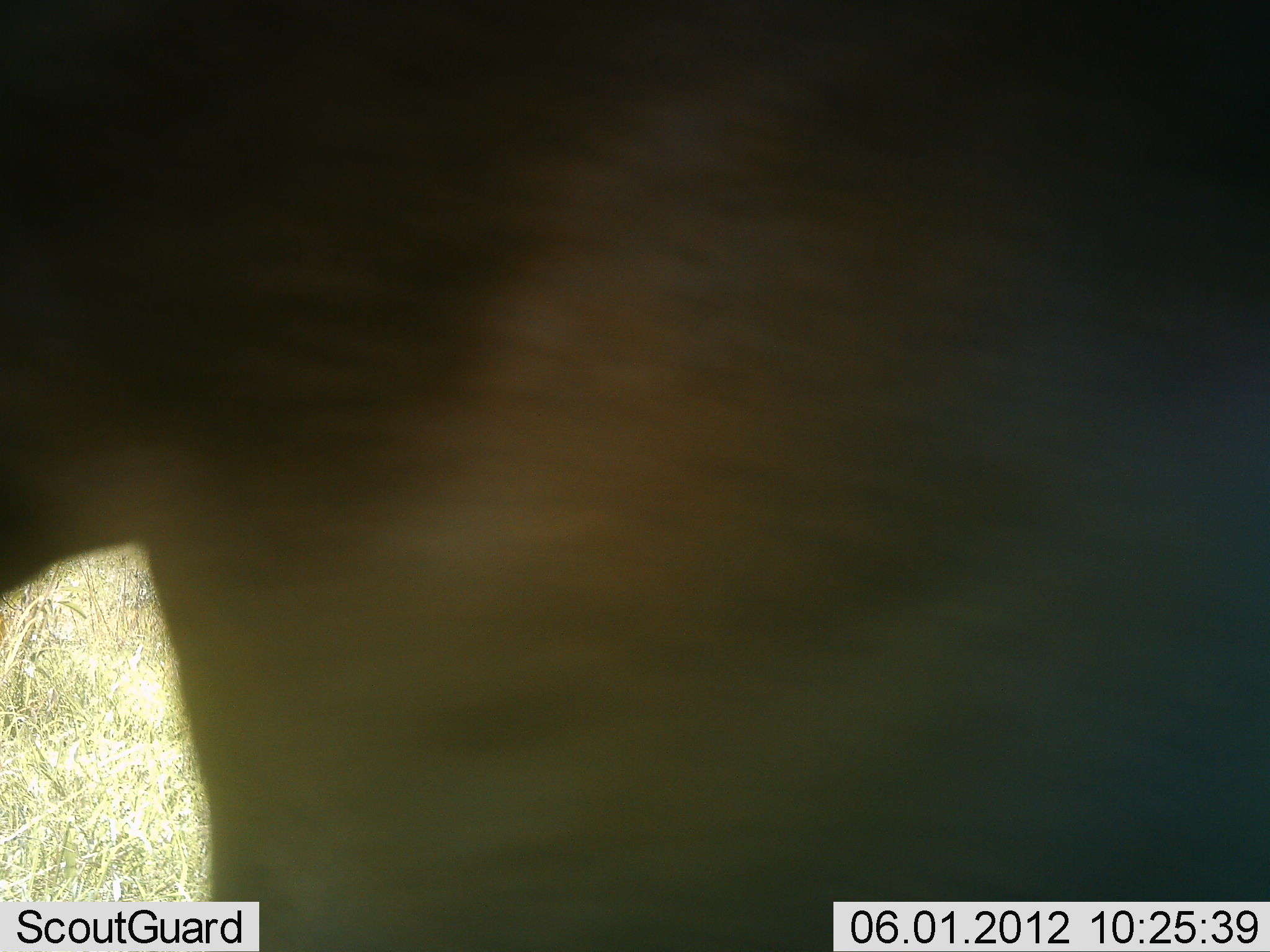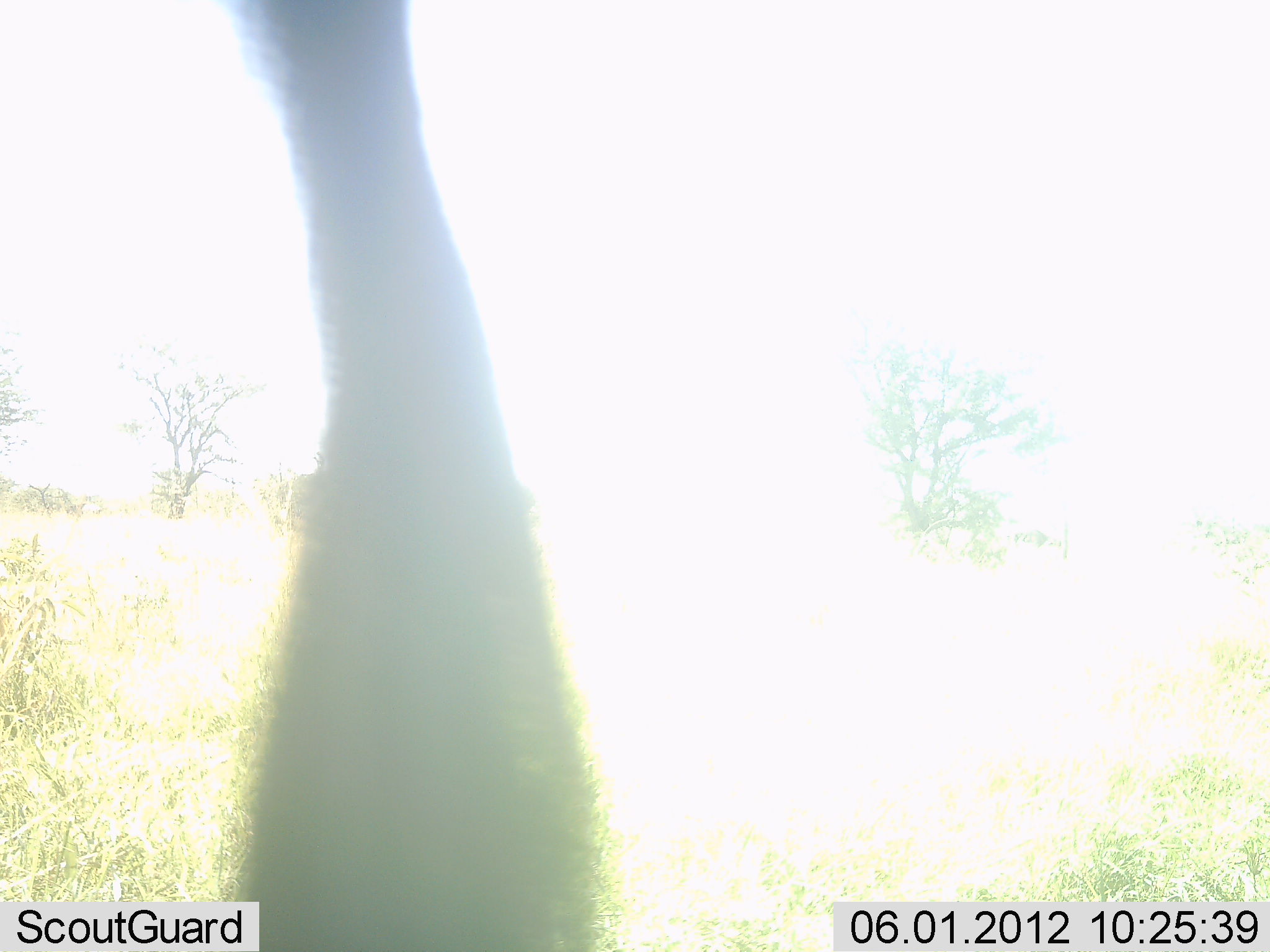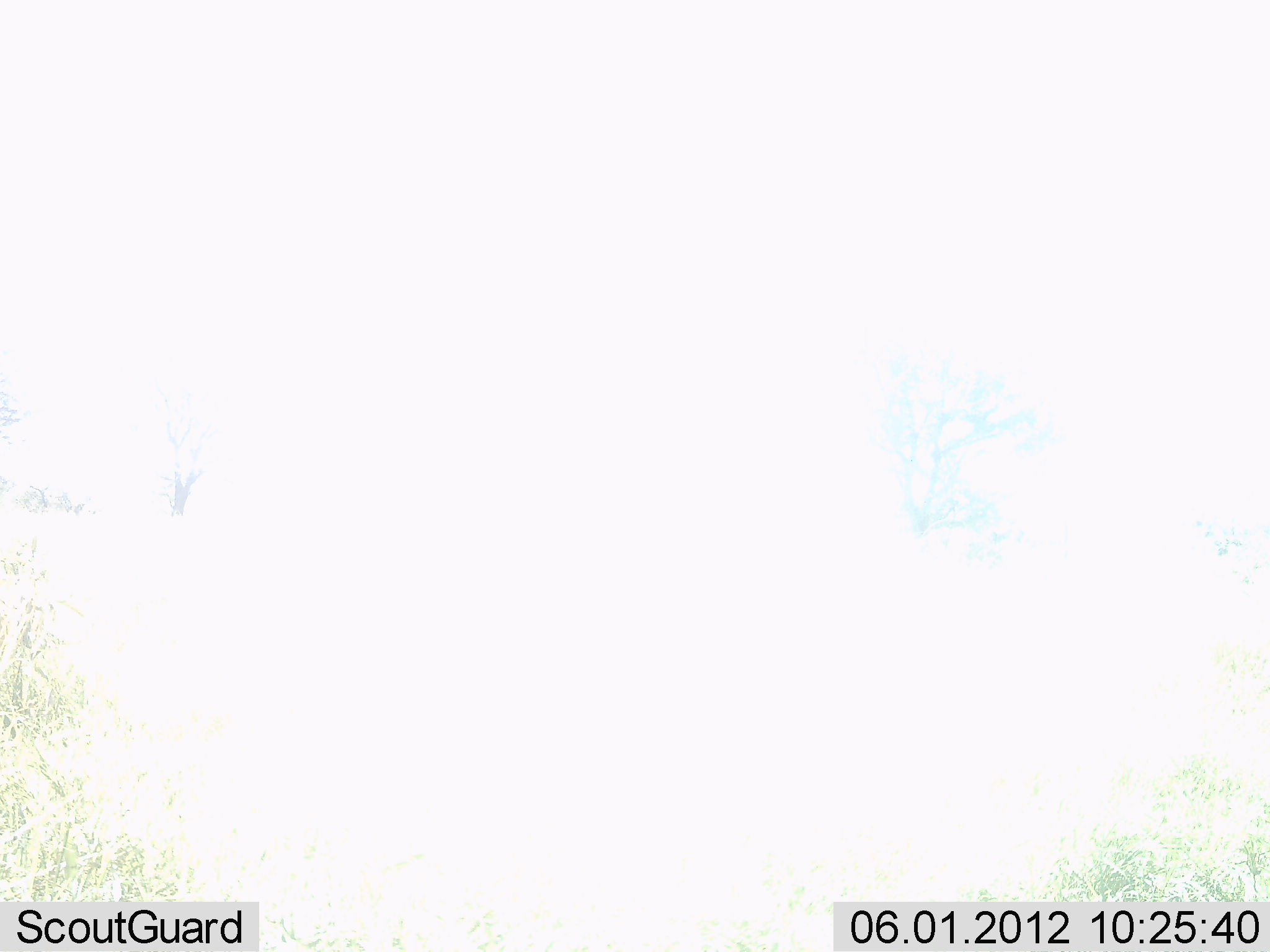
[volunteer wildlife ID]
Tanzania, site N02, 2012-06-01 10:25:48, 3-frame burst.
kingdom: Animalia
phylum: Chordata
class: Mammalia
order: Artiodactyla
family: Bovidae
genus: Connochaetes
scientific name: Connochaetes taurinus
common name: blue wildebeest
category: wildebeest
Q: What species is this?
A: Wildebeest (blue wildebeest) (Connochaetes taurinus).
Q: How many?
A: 1.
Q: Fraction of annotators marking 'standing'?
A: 17%.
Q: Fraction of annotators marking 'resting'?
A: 0%.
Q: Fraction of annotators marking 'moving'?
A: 83%.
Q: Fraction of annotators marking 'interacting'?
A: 0%.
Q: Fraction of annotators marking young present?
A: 0%.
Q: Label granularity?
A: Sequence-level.